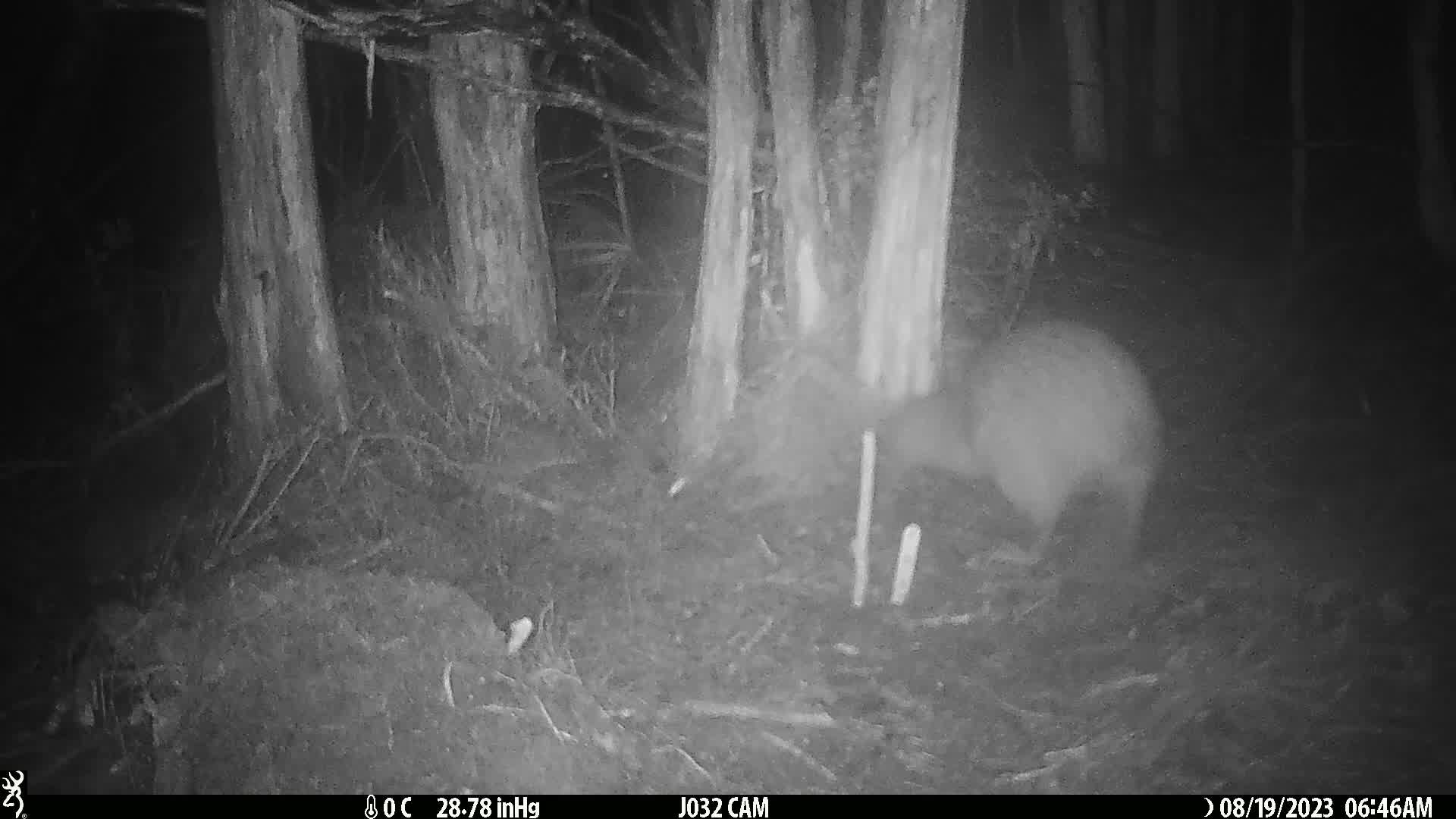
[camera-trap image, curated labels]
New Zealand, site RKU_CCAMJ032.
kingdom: Animalia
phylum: Chordata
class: Aves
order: Apterygiformes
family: Apterygidae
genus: Apteryx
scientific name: Apteryx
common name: kiwi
Kiwi (Apteryx).